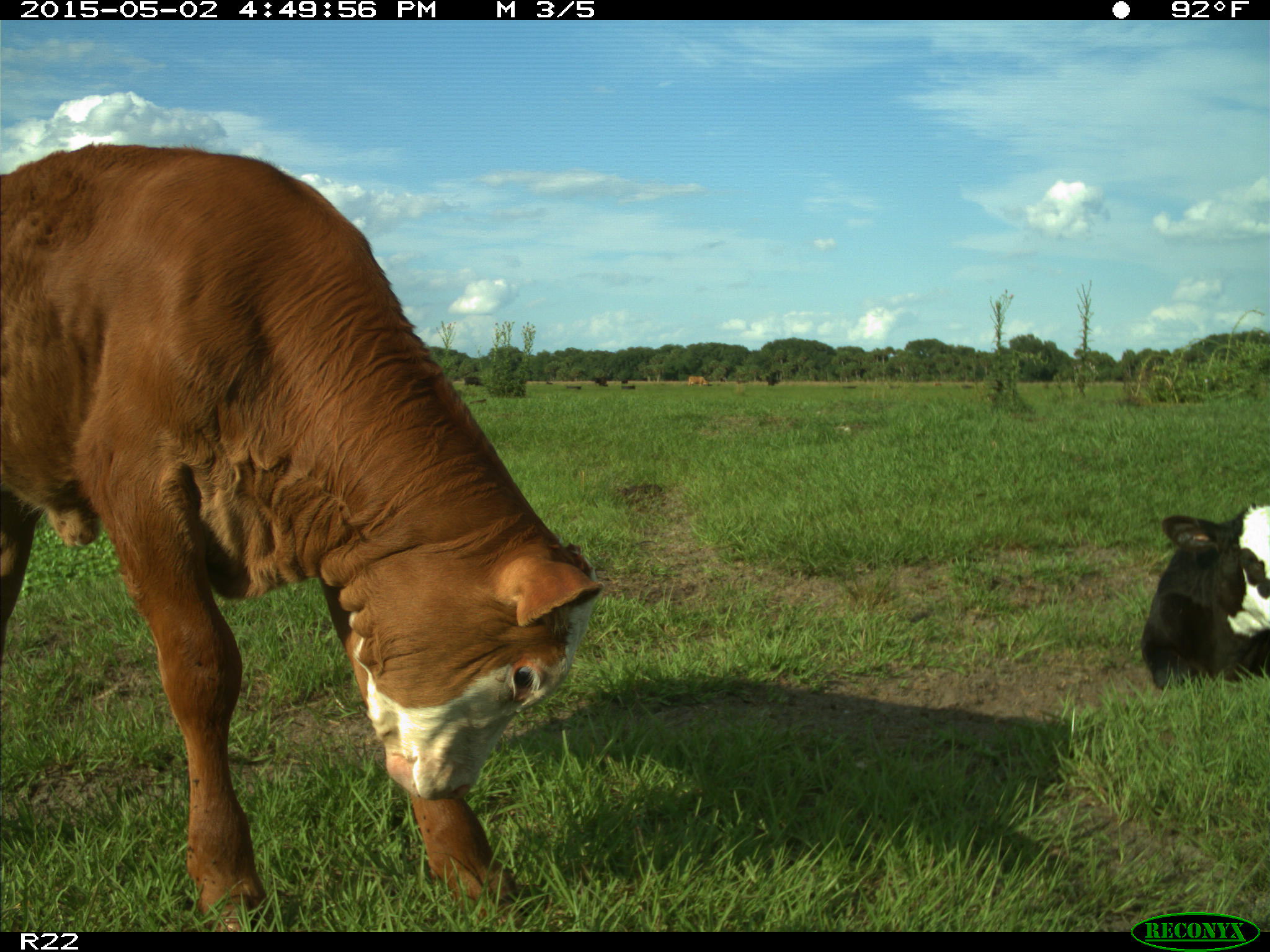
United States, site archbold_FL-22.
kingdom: Animalia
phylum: Chordata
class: Mammalia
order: Artiodactyla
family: Bovidae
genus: Bos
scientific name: Bos taurus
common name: domestic cow